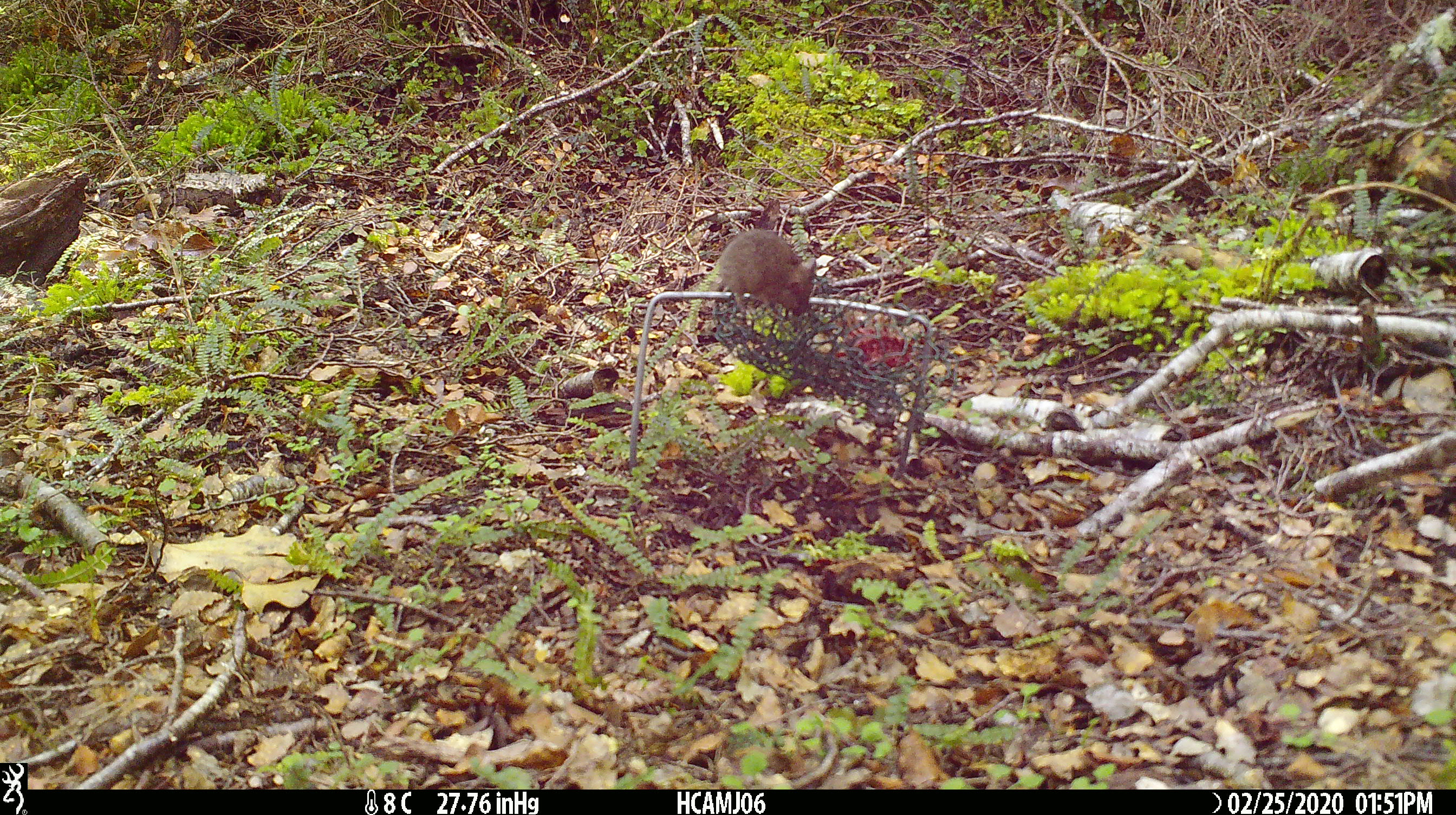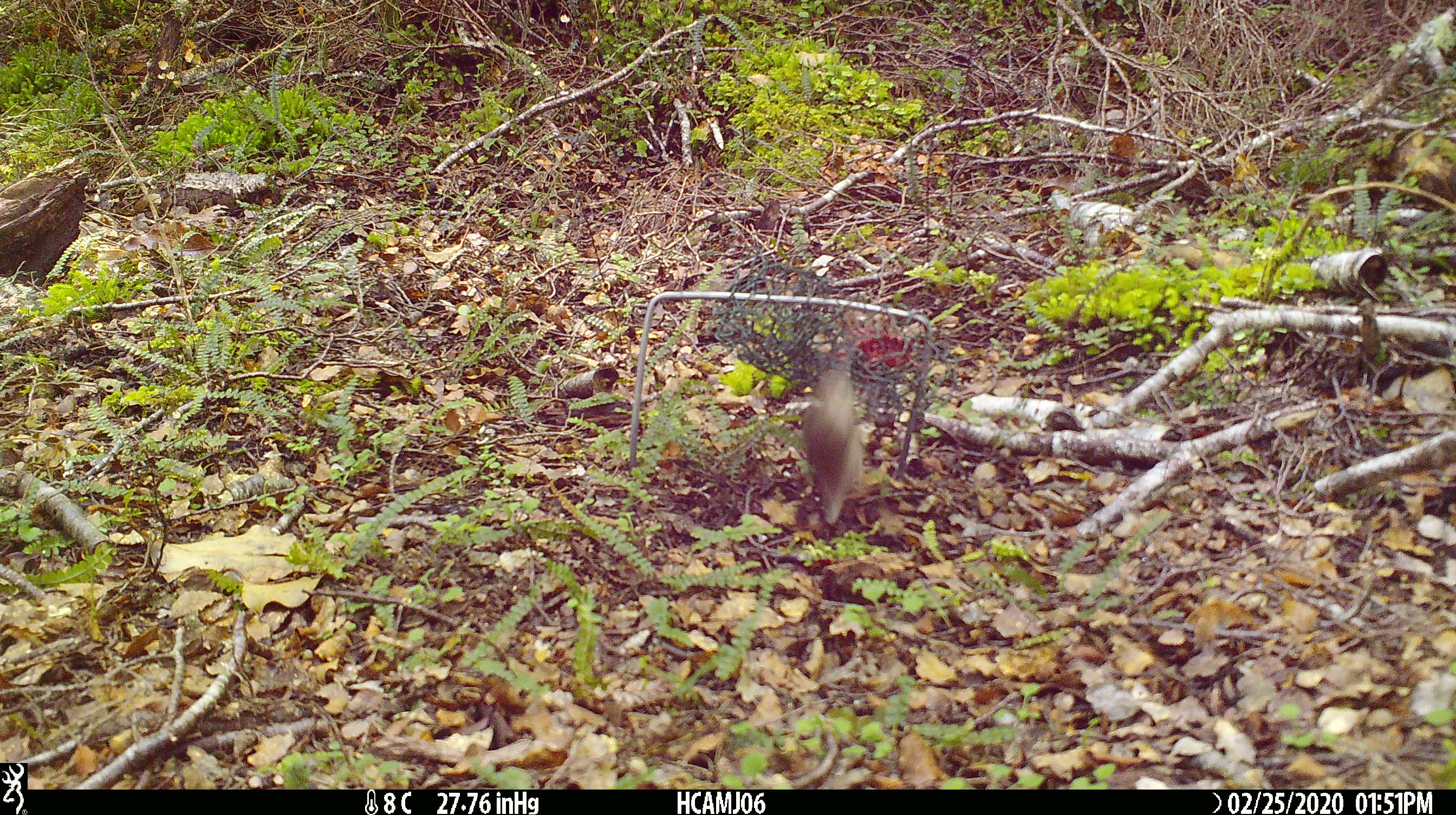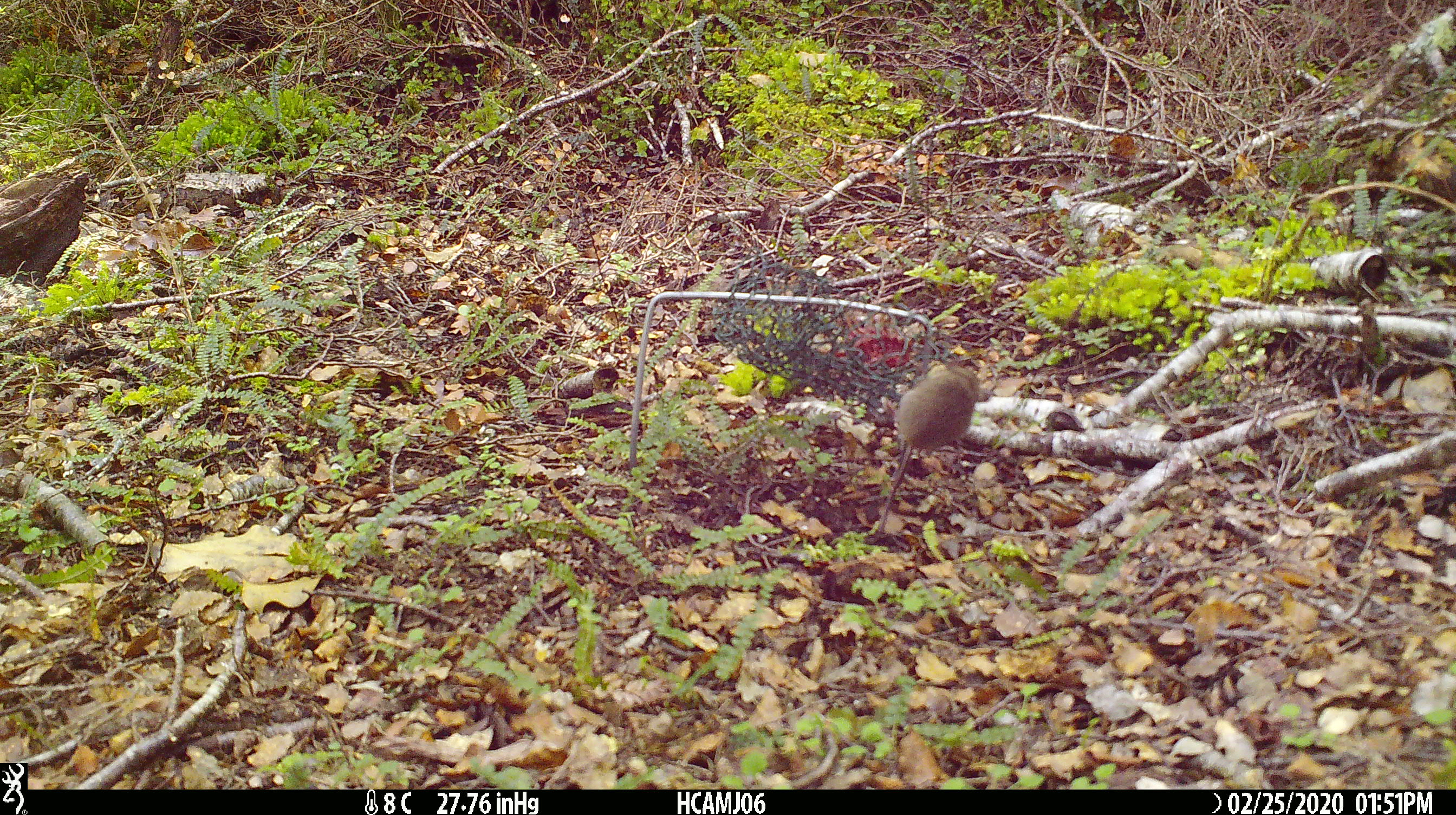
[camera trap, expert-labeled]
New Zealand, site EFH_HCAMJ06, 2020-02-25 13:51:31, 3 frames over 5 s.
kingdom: Animalia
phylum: Chordata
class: Mammalia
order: Rodentia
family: Muridae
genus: Mus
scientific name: Mus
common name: mouse